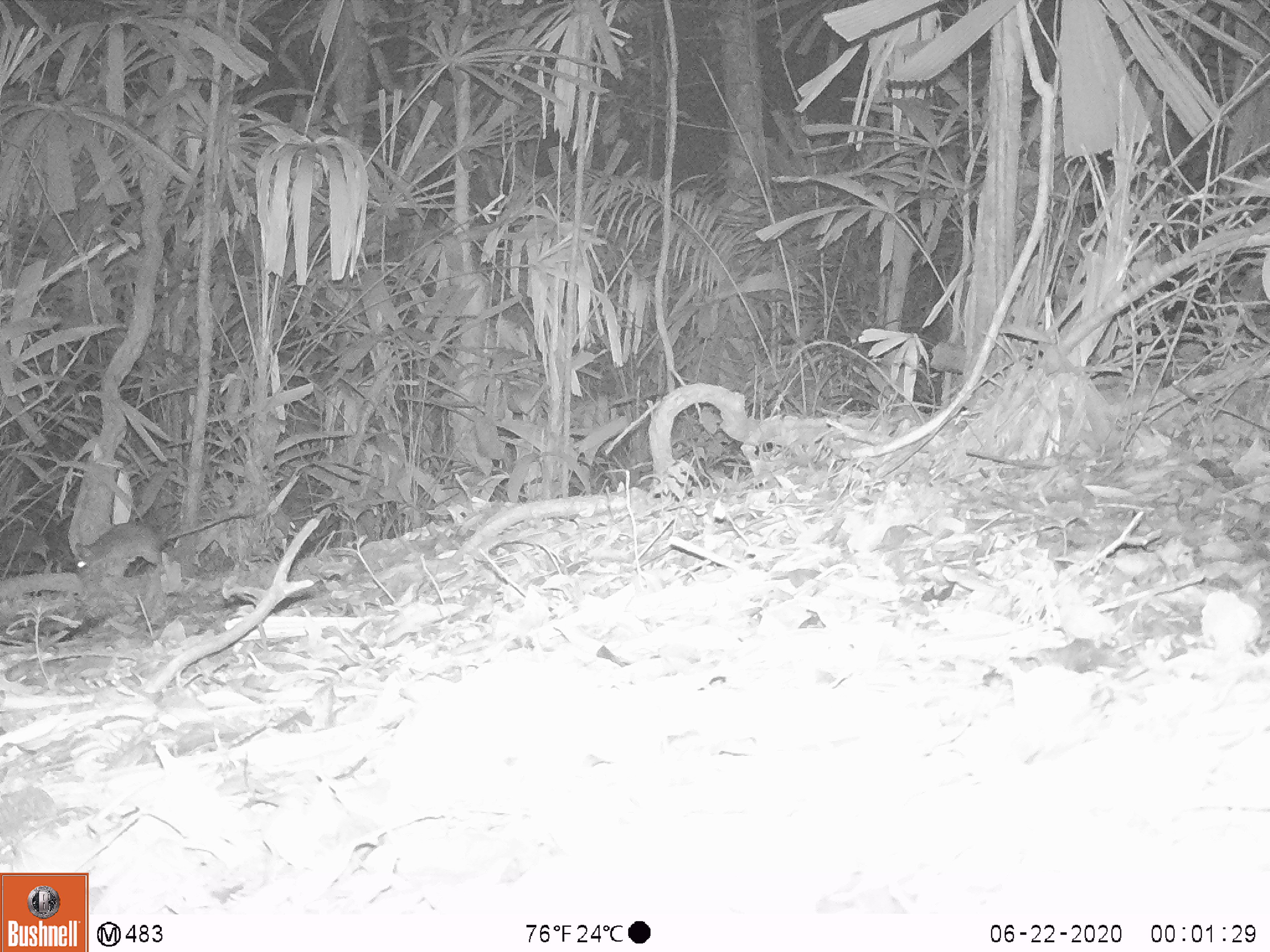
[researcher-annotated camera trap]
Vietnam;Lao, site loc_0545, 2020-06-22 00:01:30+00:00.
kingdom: Animalia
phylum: Chordata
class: Mammalia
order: Rodentia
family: Muridae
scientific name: Muridae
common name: old-world mice and rats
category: unidentified murid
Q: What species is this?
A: Unidentified murid (old-world mice and rats) (Muridae).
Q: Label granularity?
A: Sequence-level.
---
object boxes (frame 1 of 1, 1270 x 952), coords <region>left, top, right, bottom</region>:
unidentified murid: <region>75, 513, 251, 579</region>